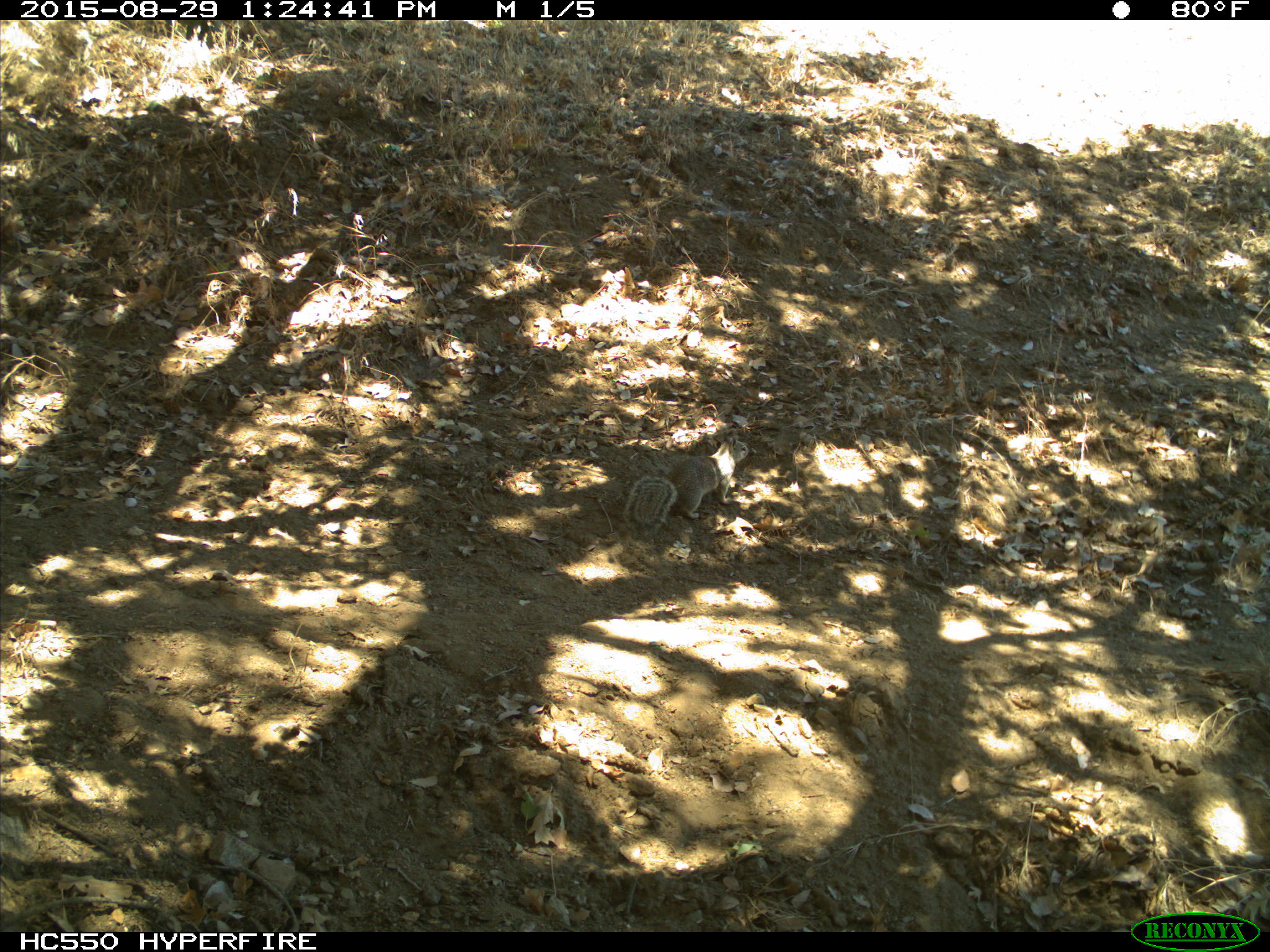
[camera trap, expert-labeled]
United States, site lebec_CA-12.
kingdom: Animalia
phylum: Chordata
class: Mammalia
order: Rodentia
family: Sciuridae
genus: Otospermophilus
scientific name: Otospermophilus beecheyi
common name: california ground squirrel